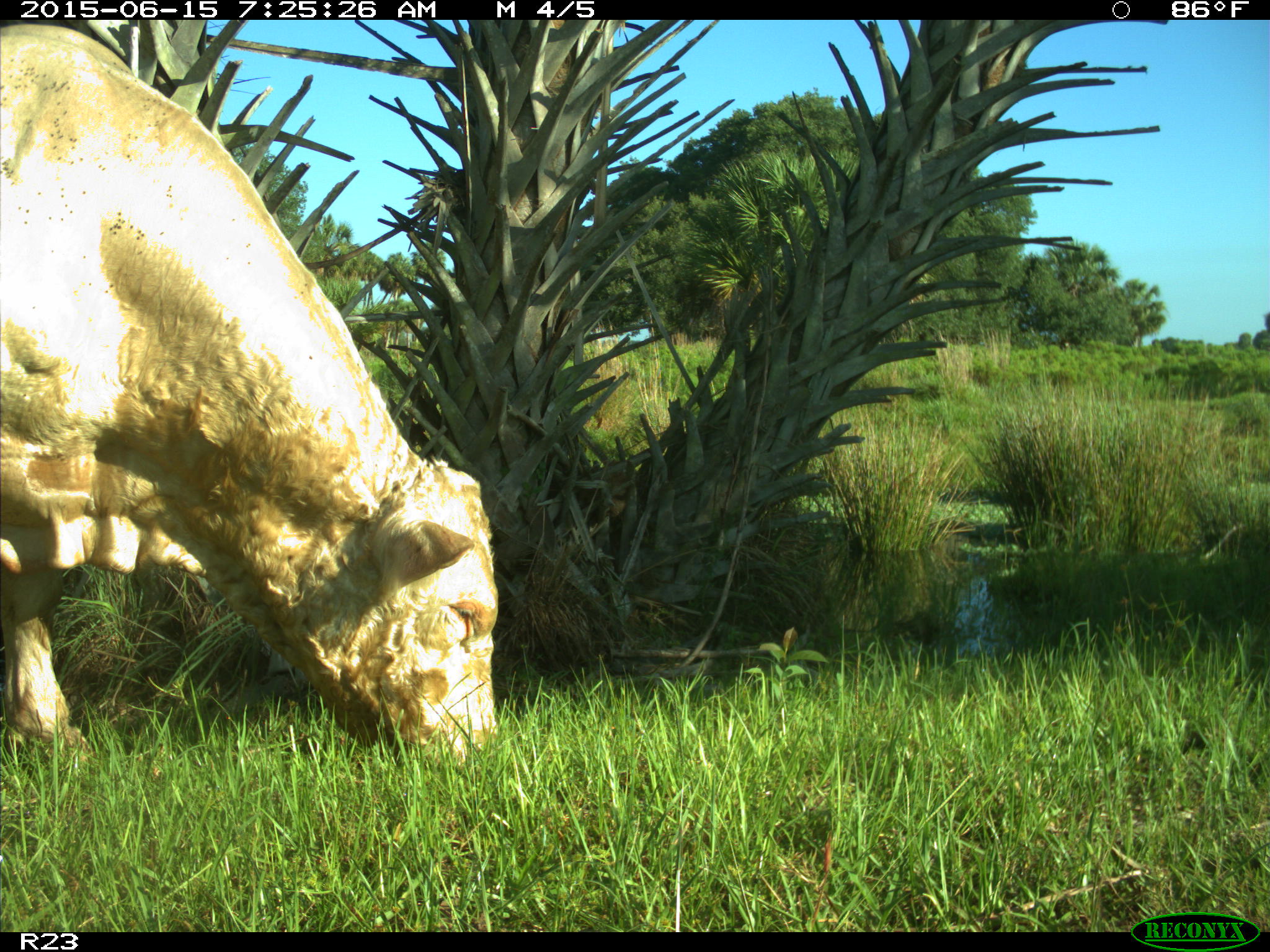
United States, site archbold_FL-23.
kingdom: Animalia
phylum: Chordata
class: Mammalia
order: Artiodactyla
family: Bovidae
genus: Bos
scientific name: Bos taurus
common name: domestic cow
Bos taurus (domestic cow).